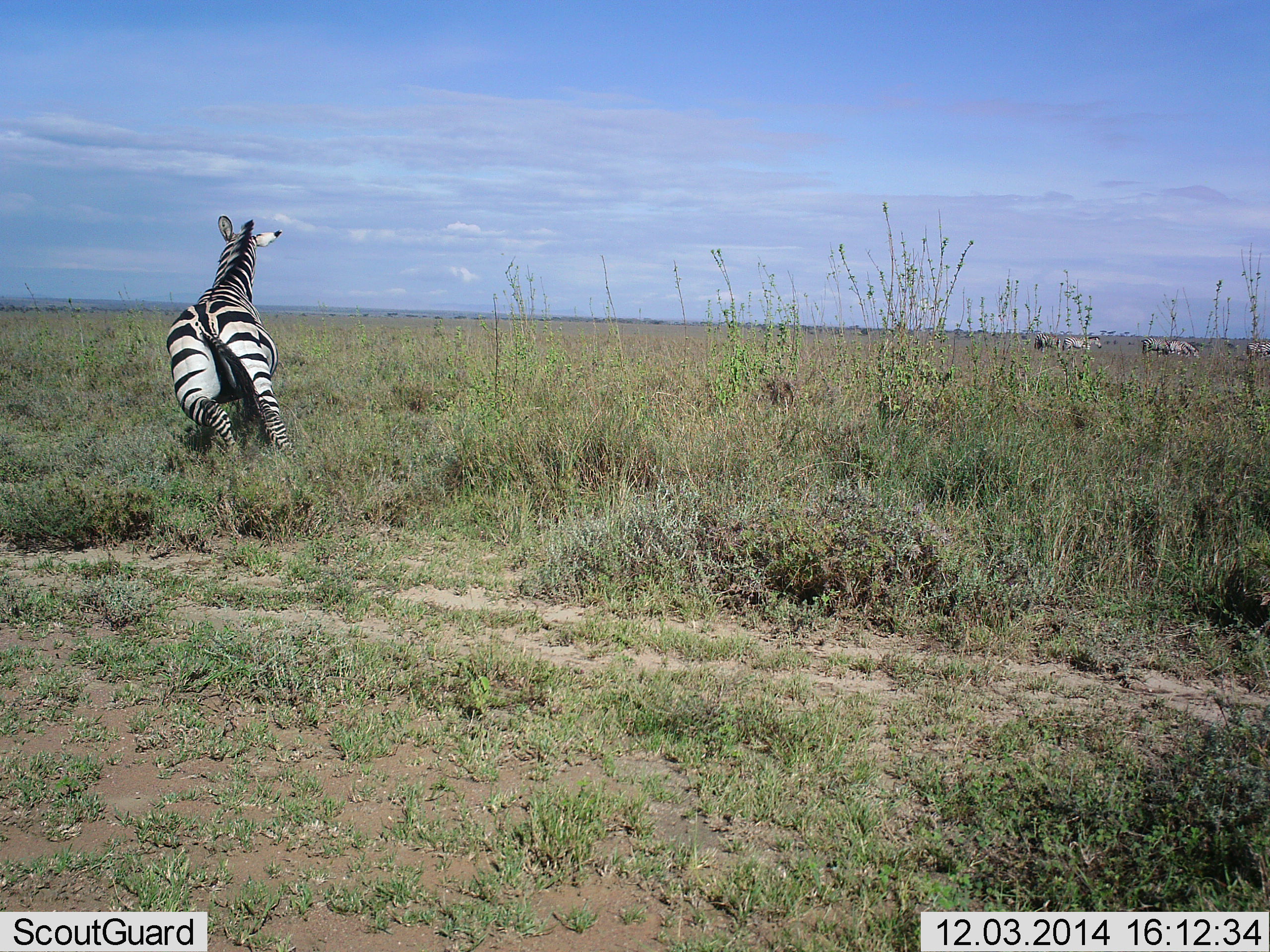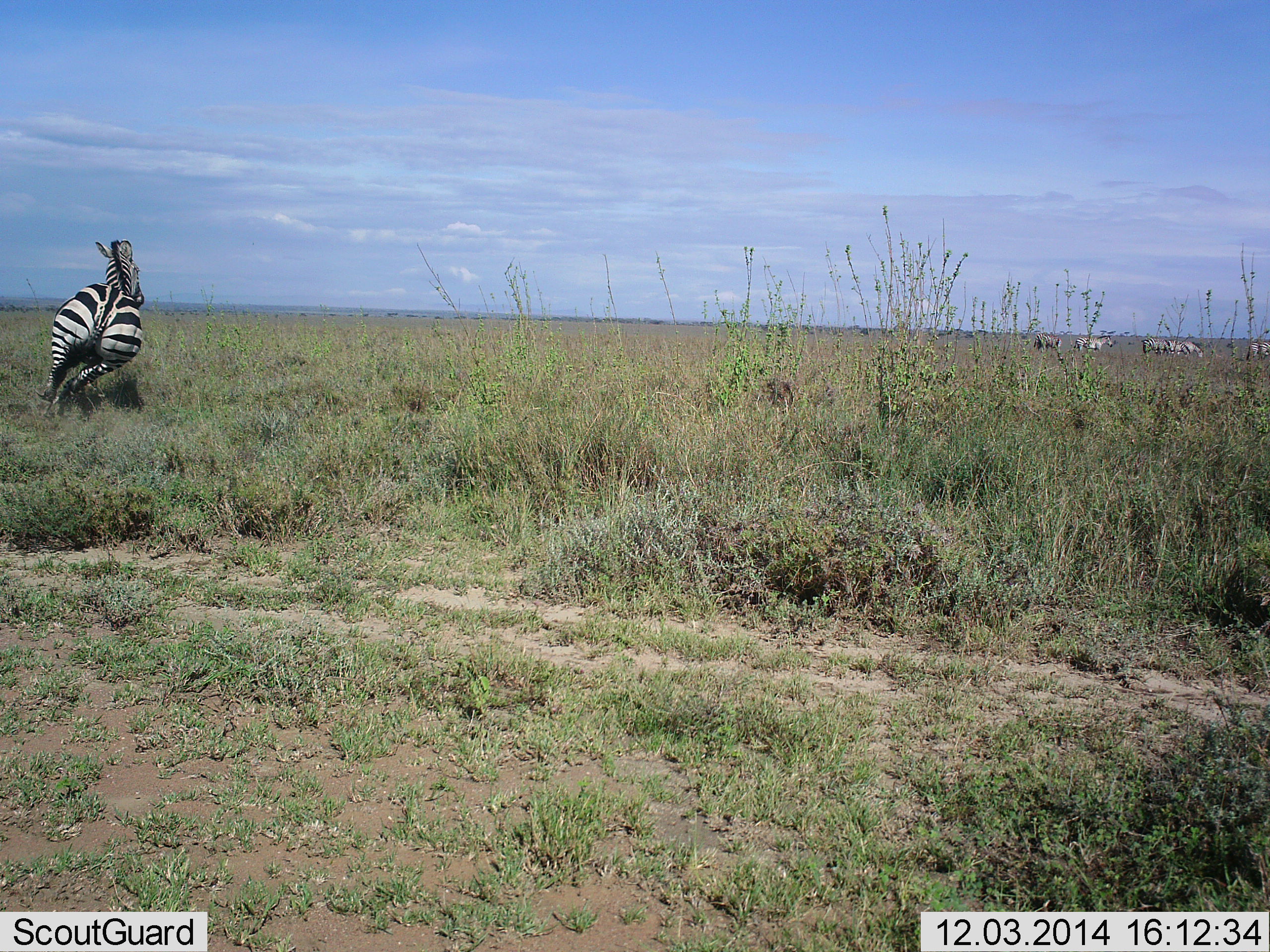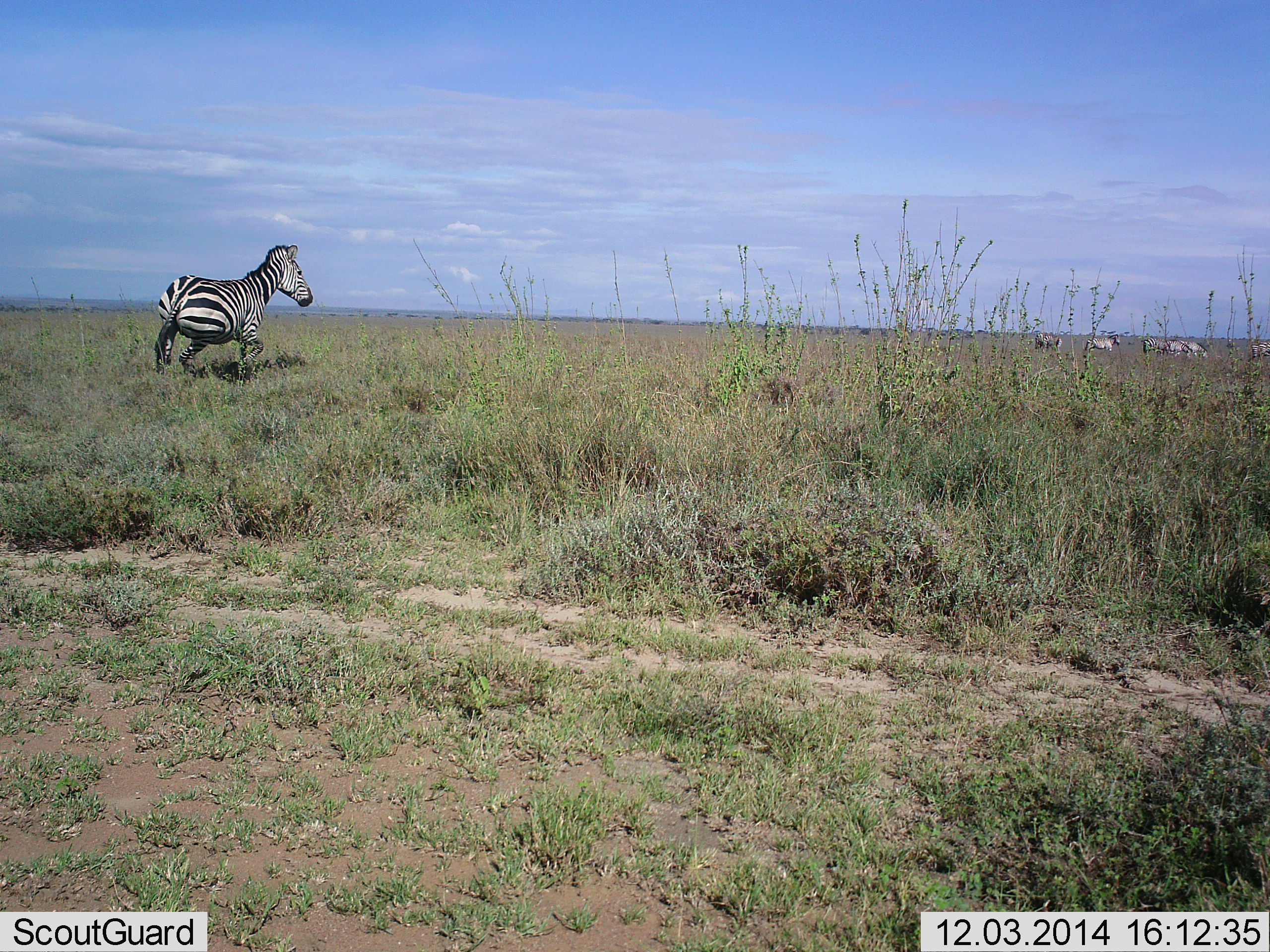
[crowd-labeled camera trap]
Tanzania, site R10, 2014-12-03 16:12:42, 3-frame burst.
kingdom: Animalia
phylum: Chordata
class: Mammalia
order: Perissodactyla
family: Equidae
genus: Equus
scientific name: Equus quagga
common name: plains zebra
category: zebra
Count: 6.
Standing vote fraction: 30%.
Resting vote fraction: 0%.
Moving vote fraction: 100%.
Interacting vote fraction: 0%.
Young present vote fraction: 0%.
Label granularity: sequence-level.